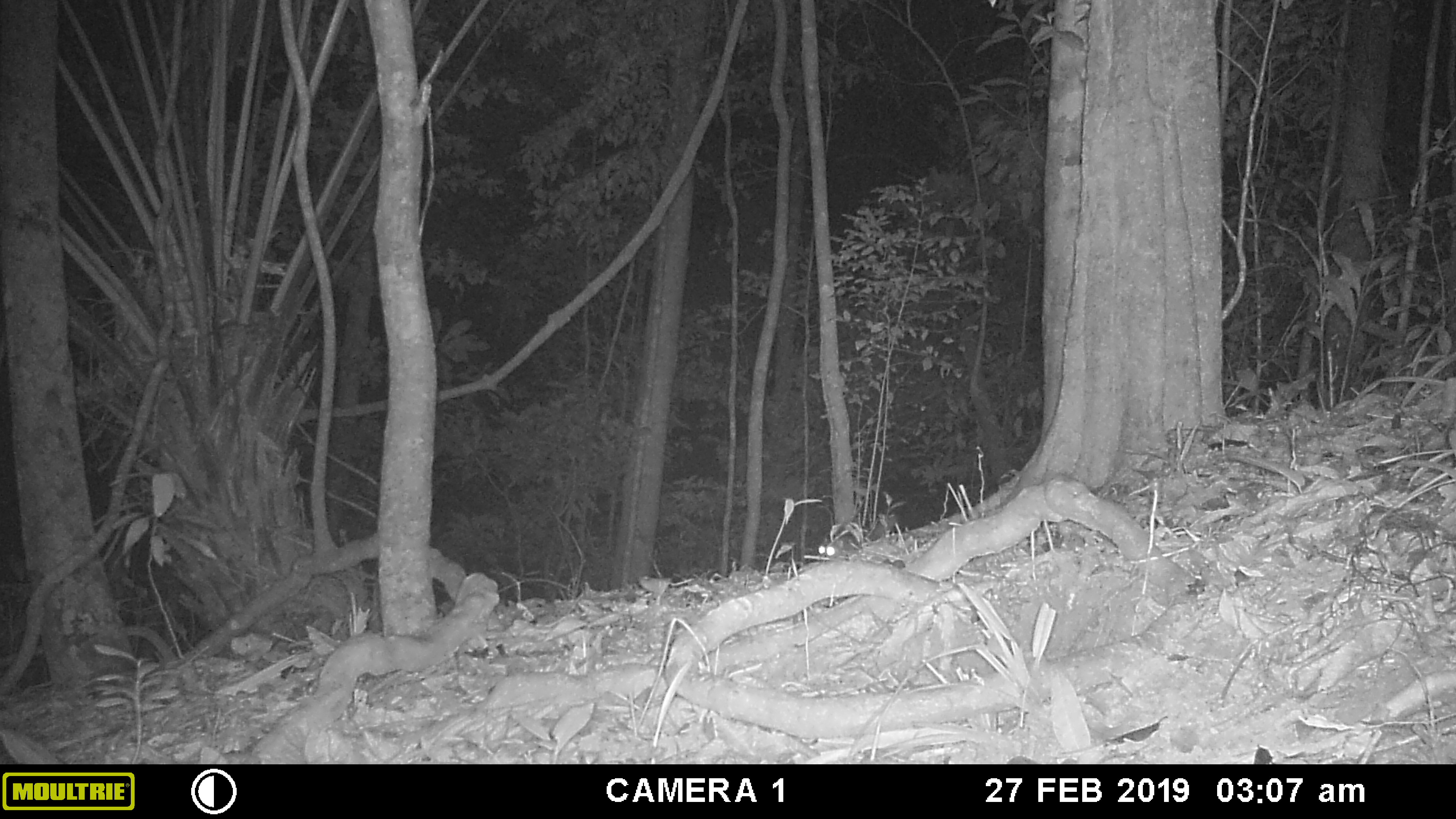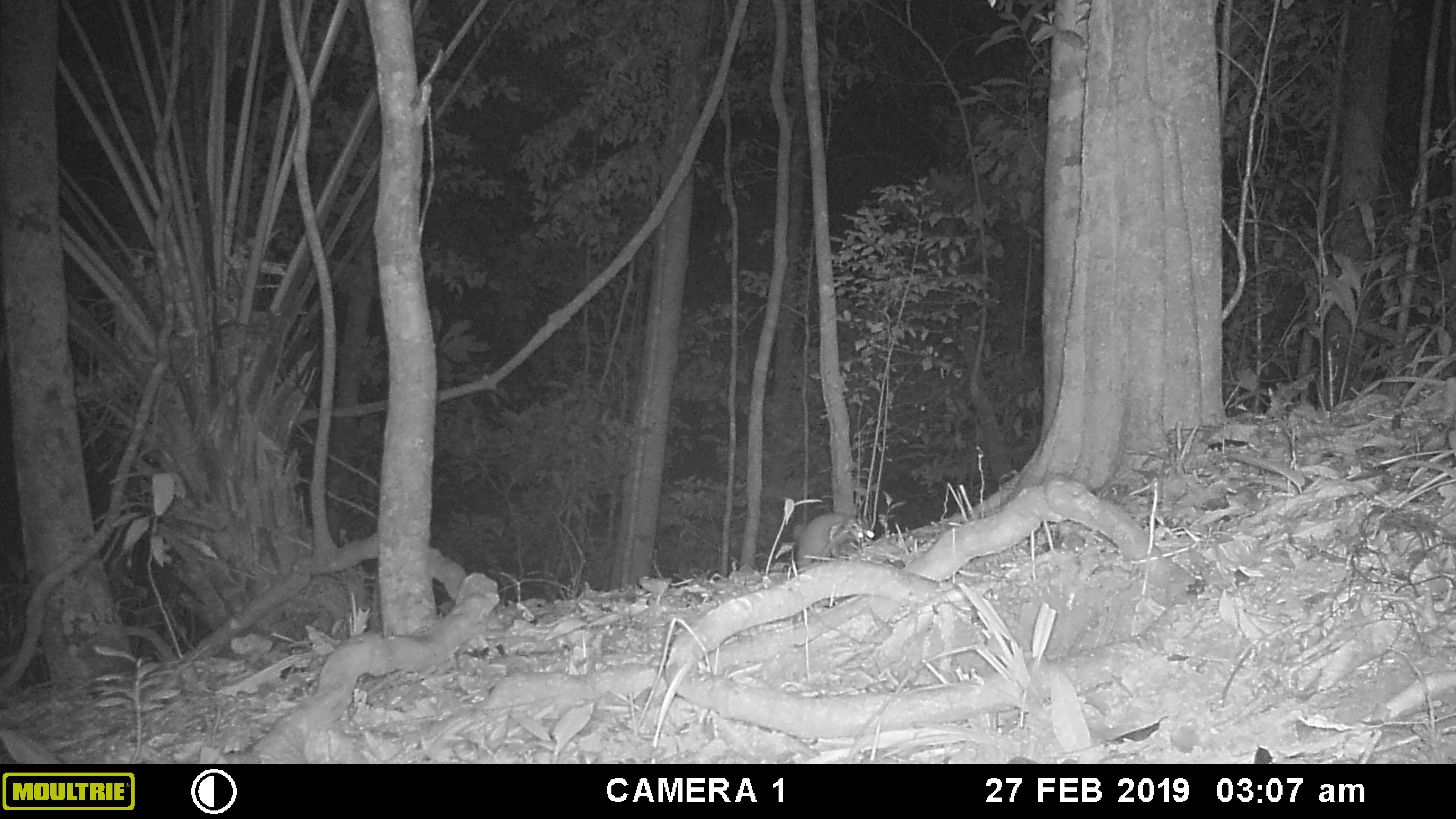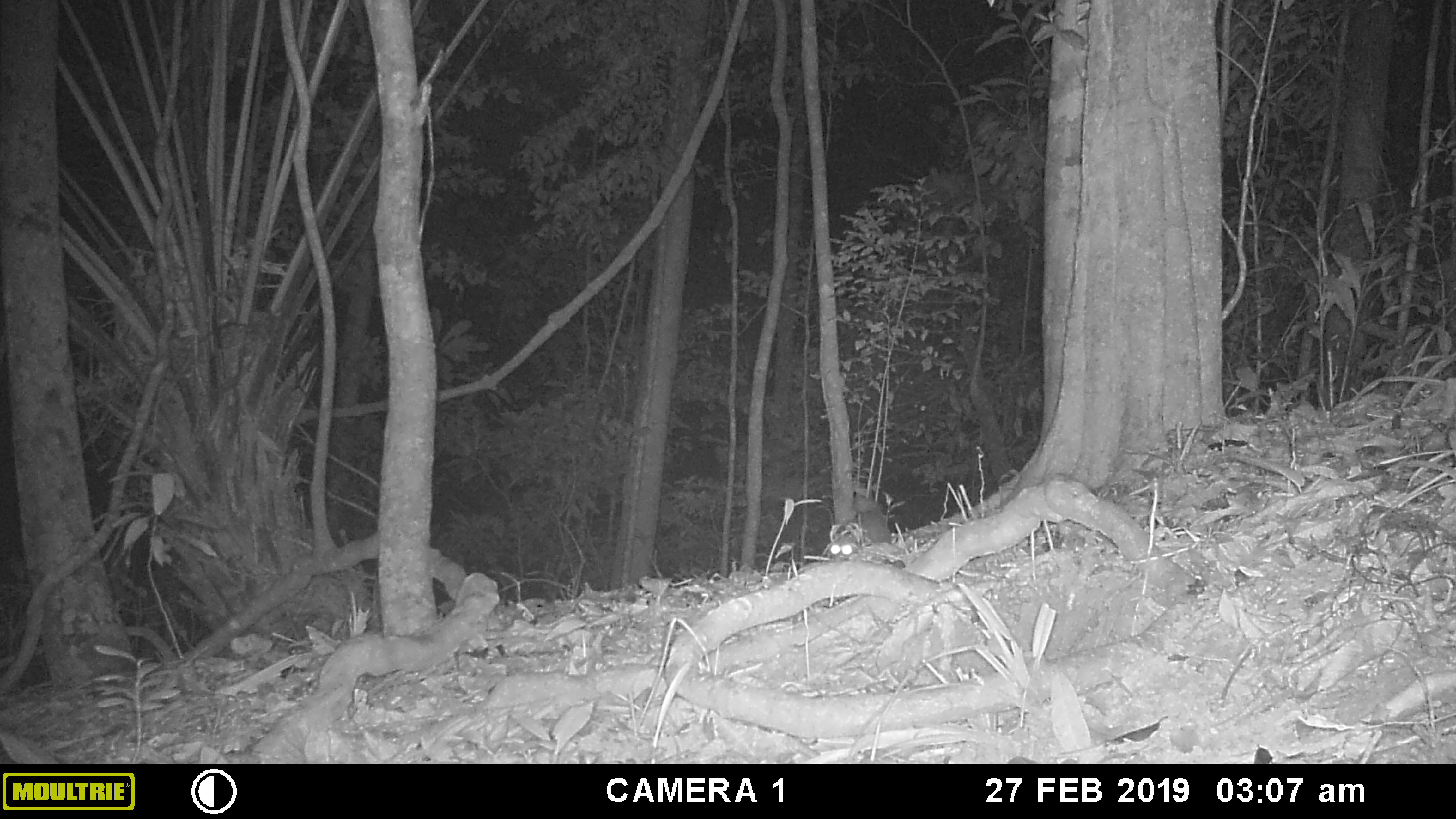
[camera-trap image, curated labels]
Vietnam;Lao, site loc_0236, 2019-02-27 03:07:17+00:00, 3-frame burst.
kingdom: Animalia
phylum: Chordata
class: Mammalia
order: Carnivora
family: Mustelidae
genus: Melogale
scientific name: Melogale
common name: ferret badger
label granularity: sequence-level